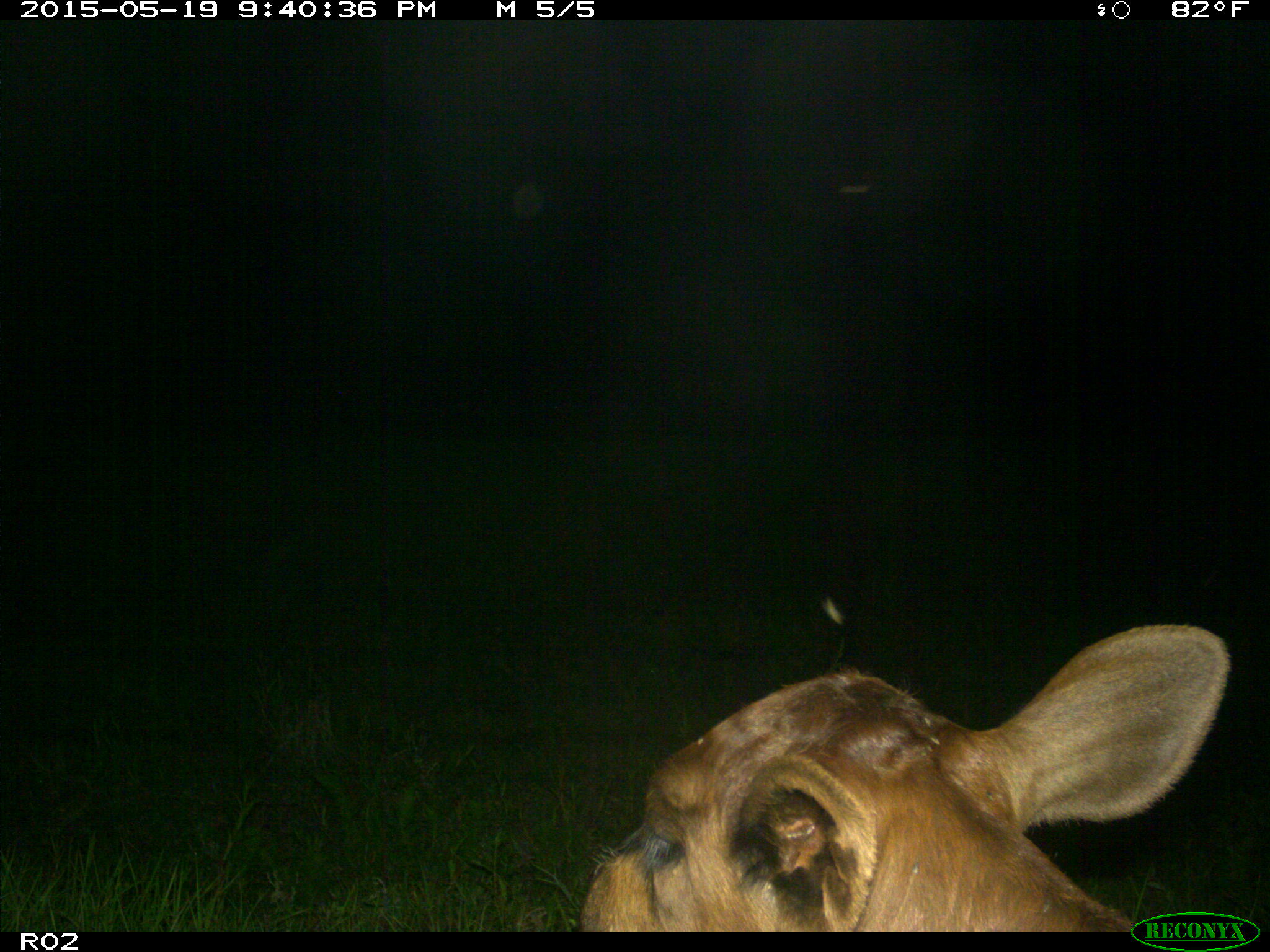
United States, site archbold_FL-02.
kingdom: Animalia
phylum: Chordata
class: Mammalia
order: Artiodactyla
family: Bovidae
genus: Bos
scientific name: Bos taurus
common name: domestic cow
Bos taurus (domestic cow).